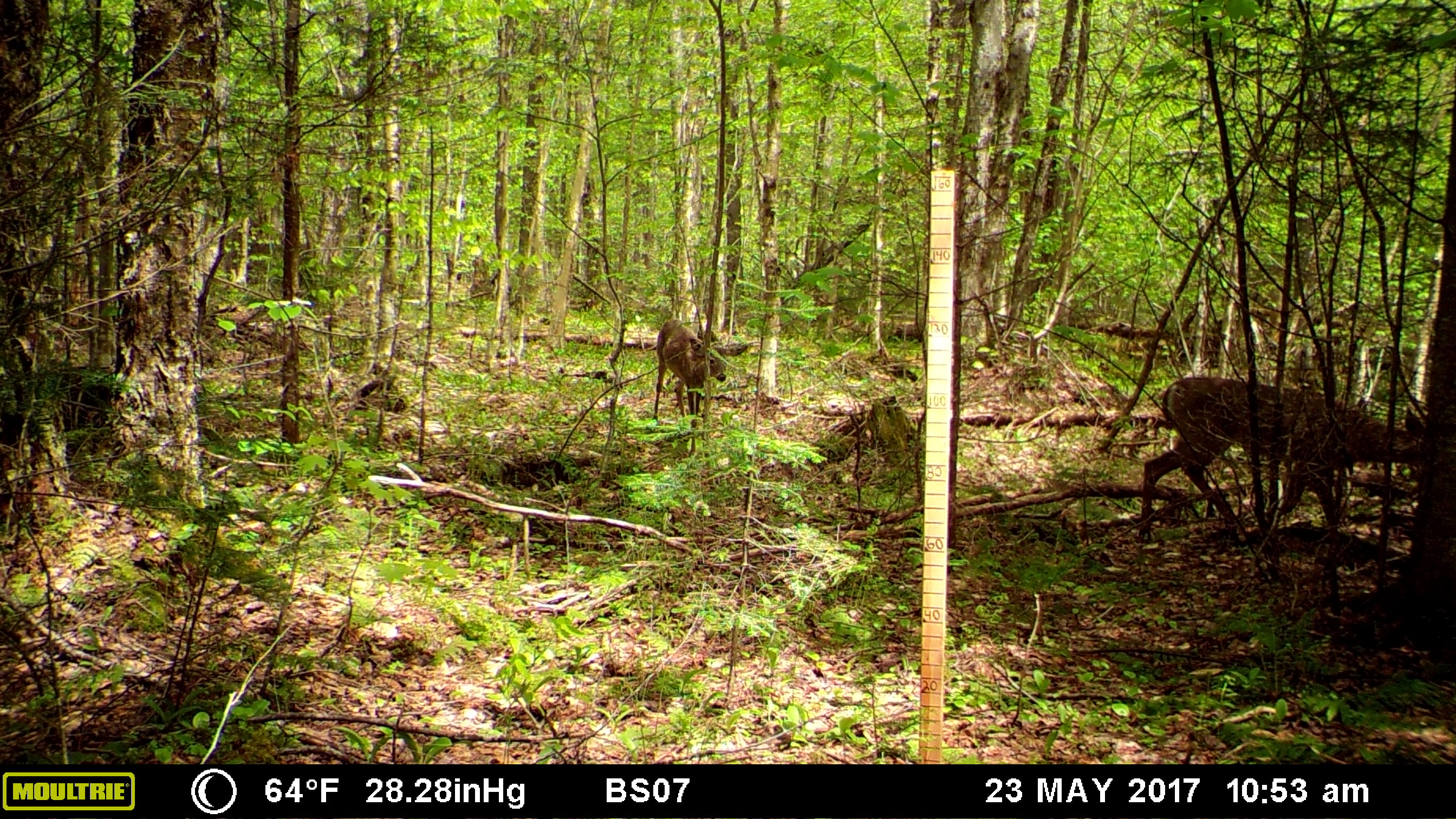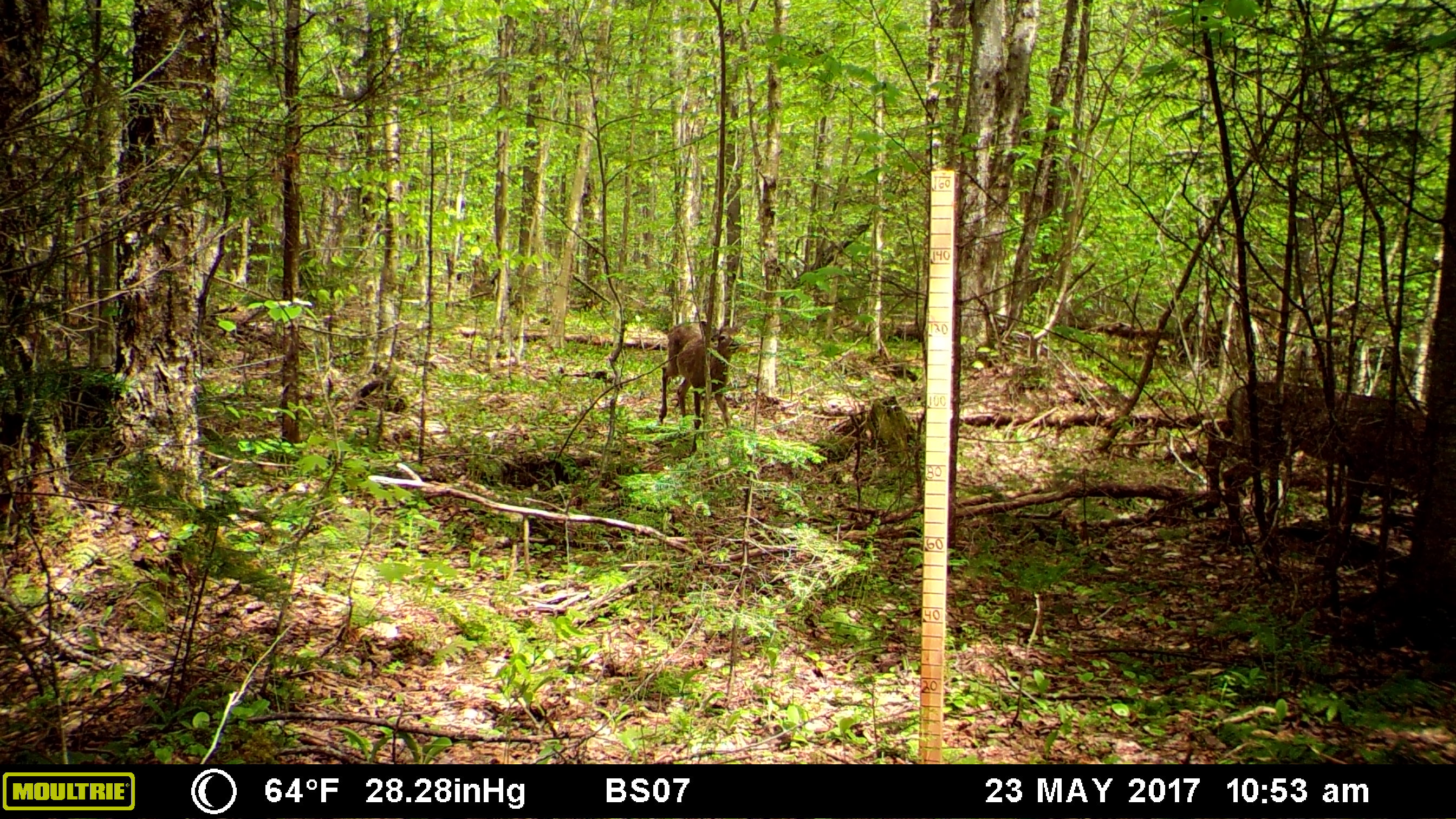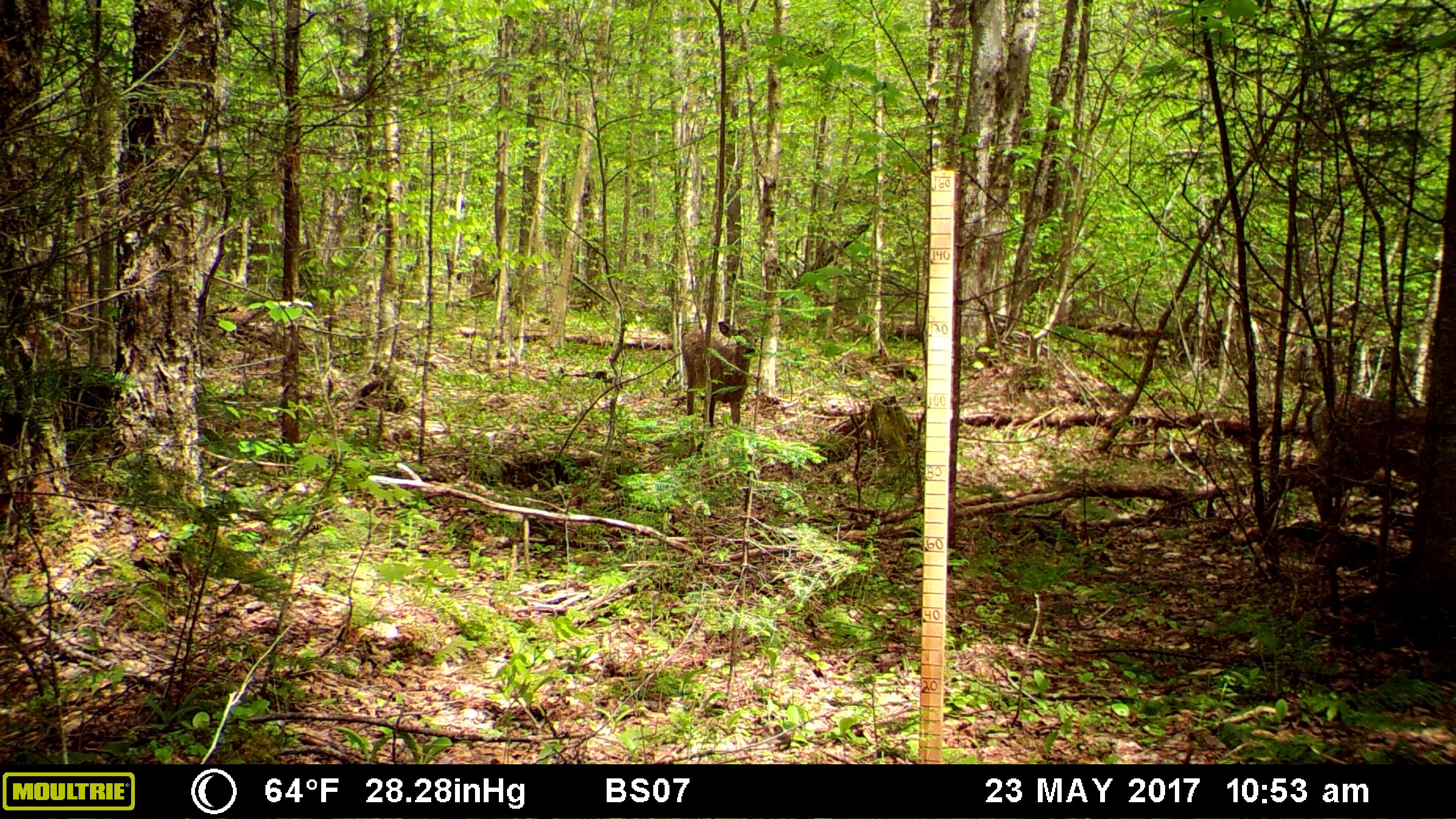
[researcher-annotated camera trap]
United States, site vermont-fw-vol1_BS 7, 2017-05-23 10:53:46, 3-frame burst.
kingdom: Animalia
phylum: Chordata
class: Mammalia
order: Artiodactyla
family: Cervidae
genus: Odocoileus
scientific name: Odocoileus virginianus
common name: white-tailed deer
White-tailed deer (Odocoileus virginianus).